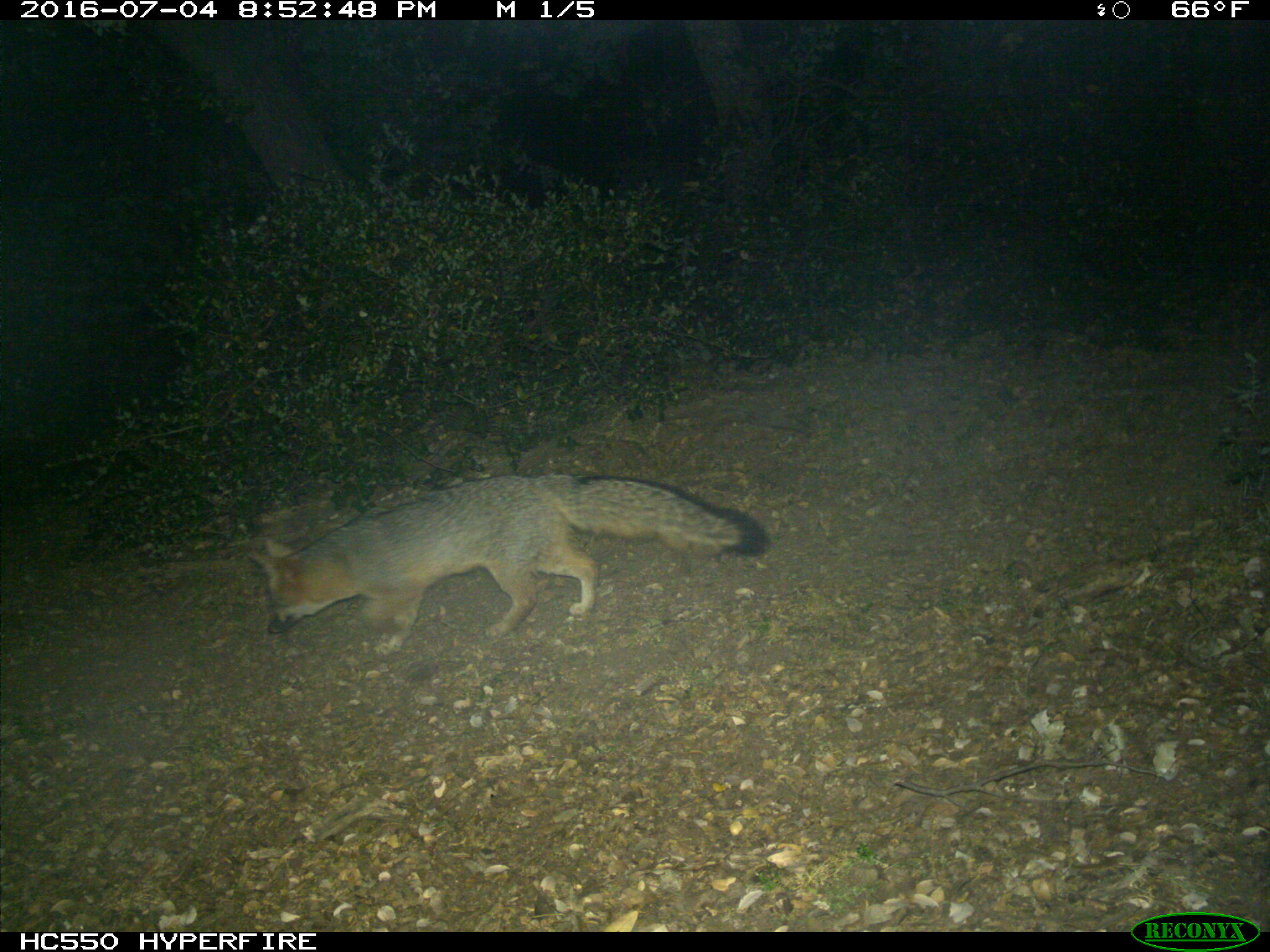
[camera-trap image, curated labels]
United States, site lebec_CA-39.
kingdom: Animalia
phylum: Chordata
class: Mammalia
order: Carnivora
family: Canidae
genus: Urocyon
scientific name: Urocyon cinereoargenteus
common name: gray fox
Urocyon cinereoargenteus (gray fox).